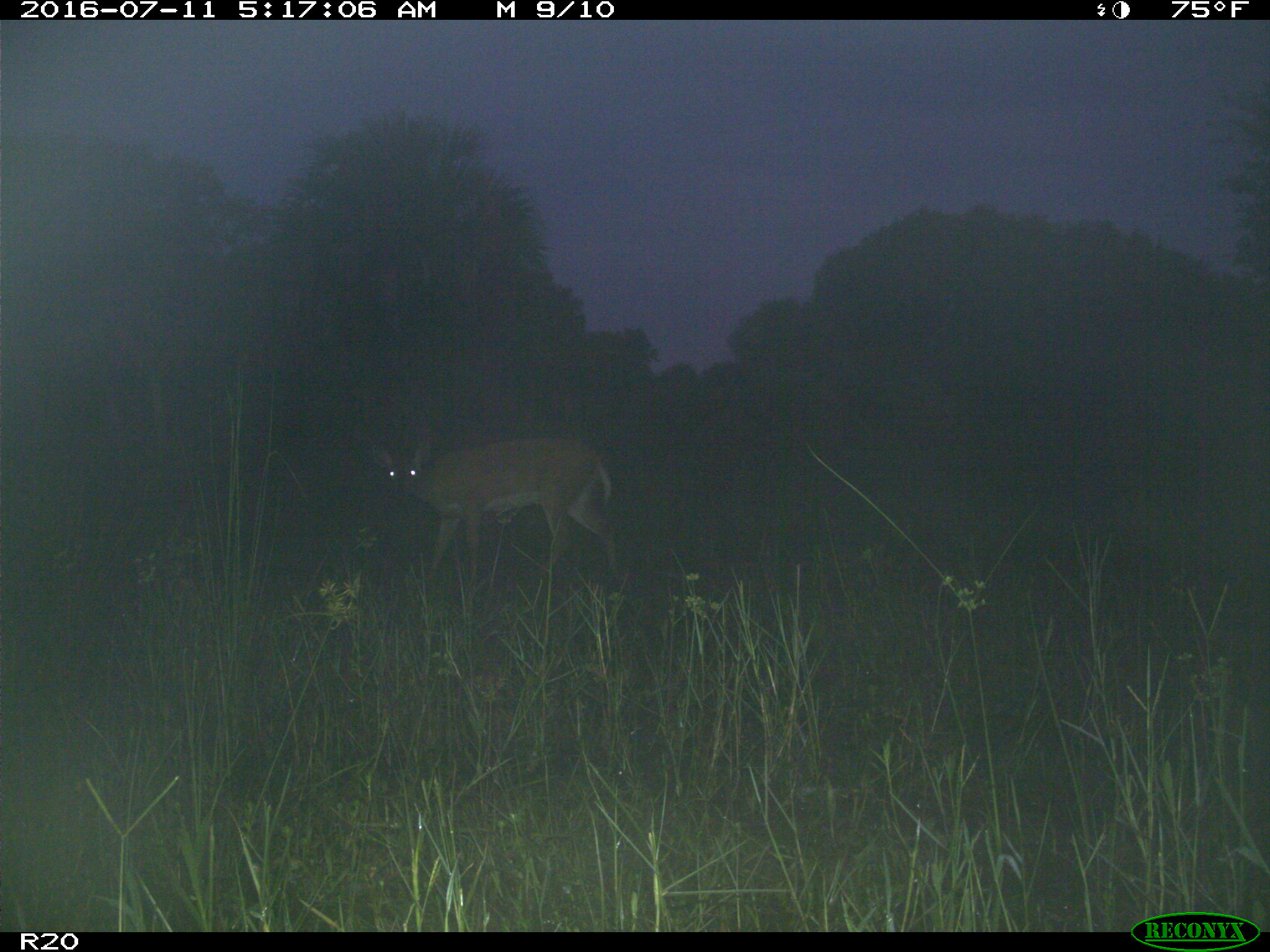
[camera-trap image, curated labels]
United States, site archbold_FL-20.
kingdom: Animalia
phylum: Chordata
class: Mammalia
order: Artiodactyla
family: Cervidae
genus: Odocoileus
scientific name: Odocoileus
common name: deer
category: unidentified deer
Unidentified deer (deer) (Odocoileus).